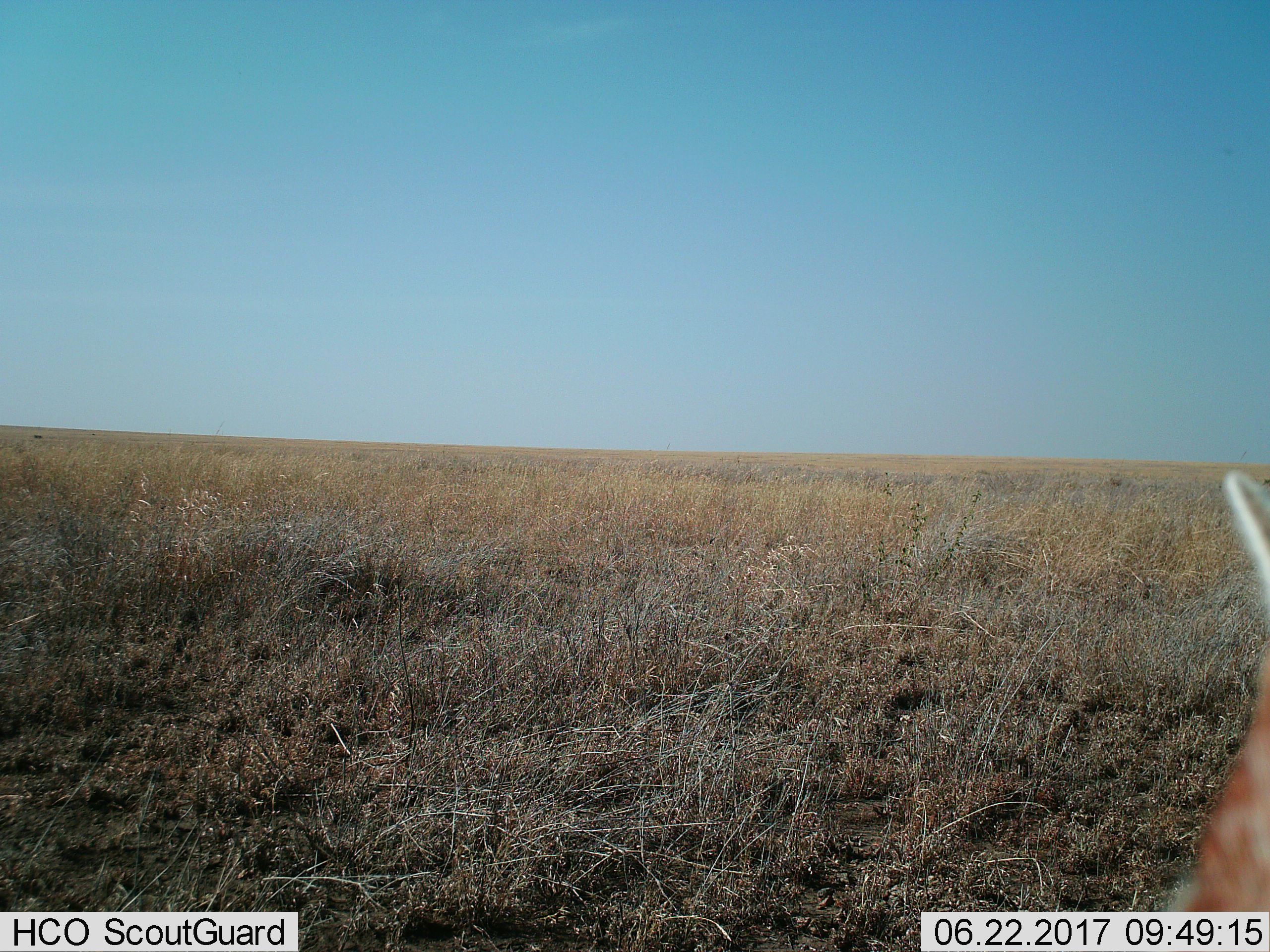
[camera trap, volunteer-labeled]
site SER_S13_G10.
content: unidentified animal